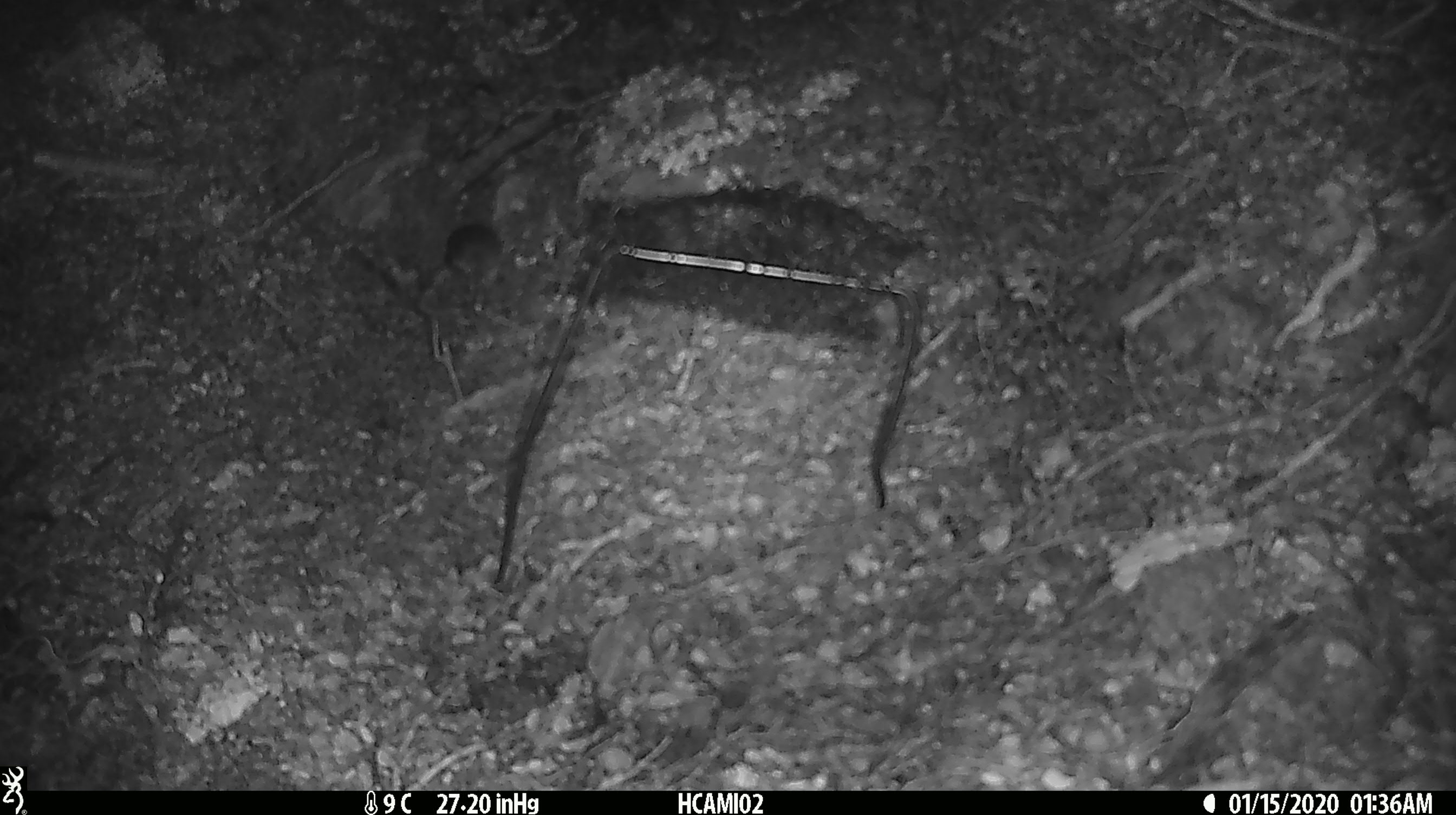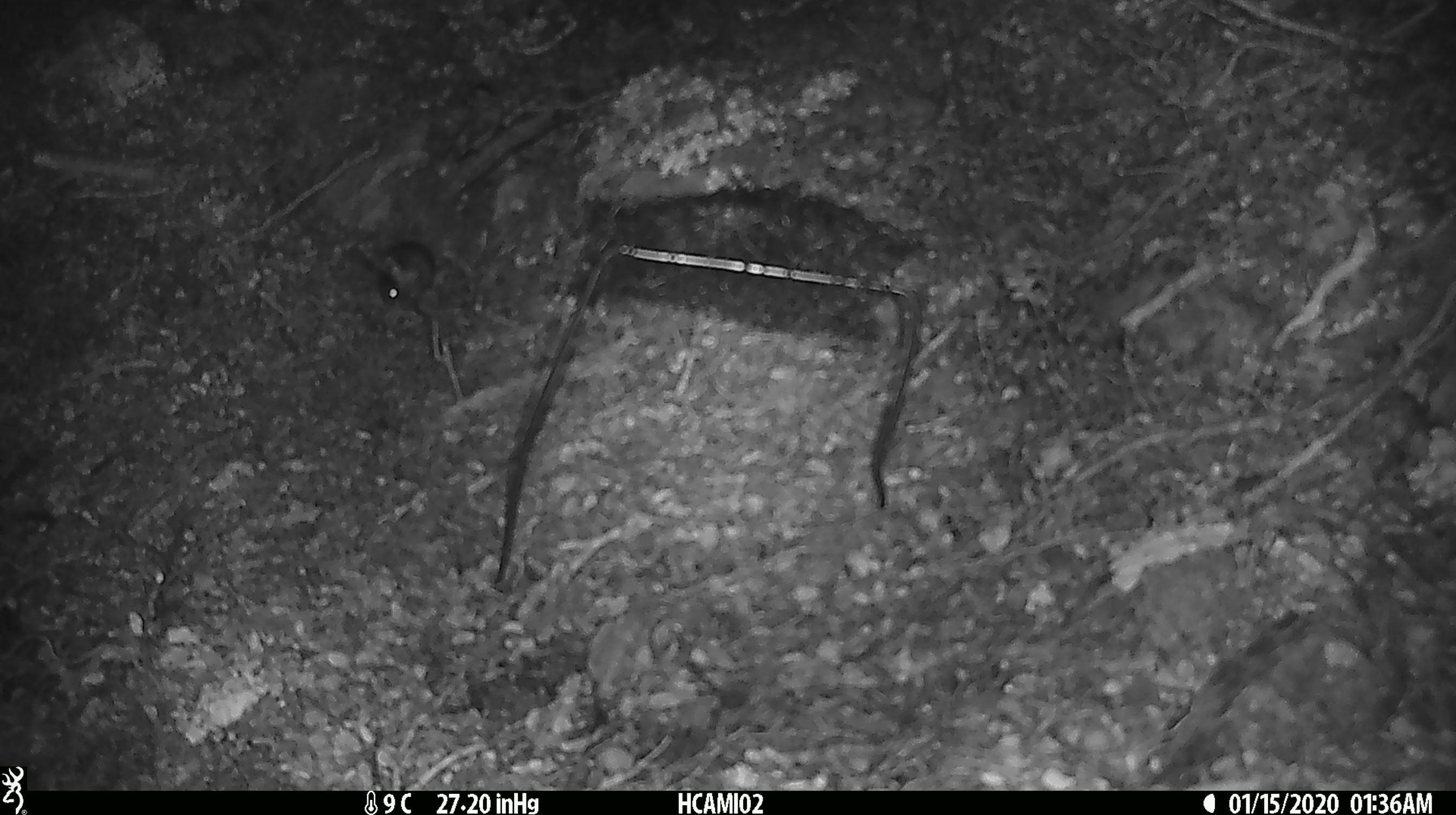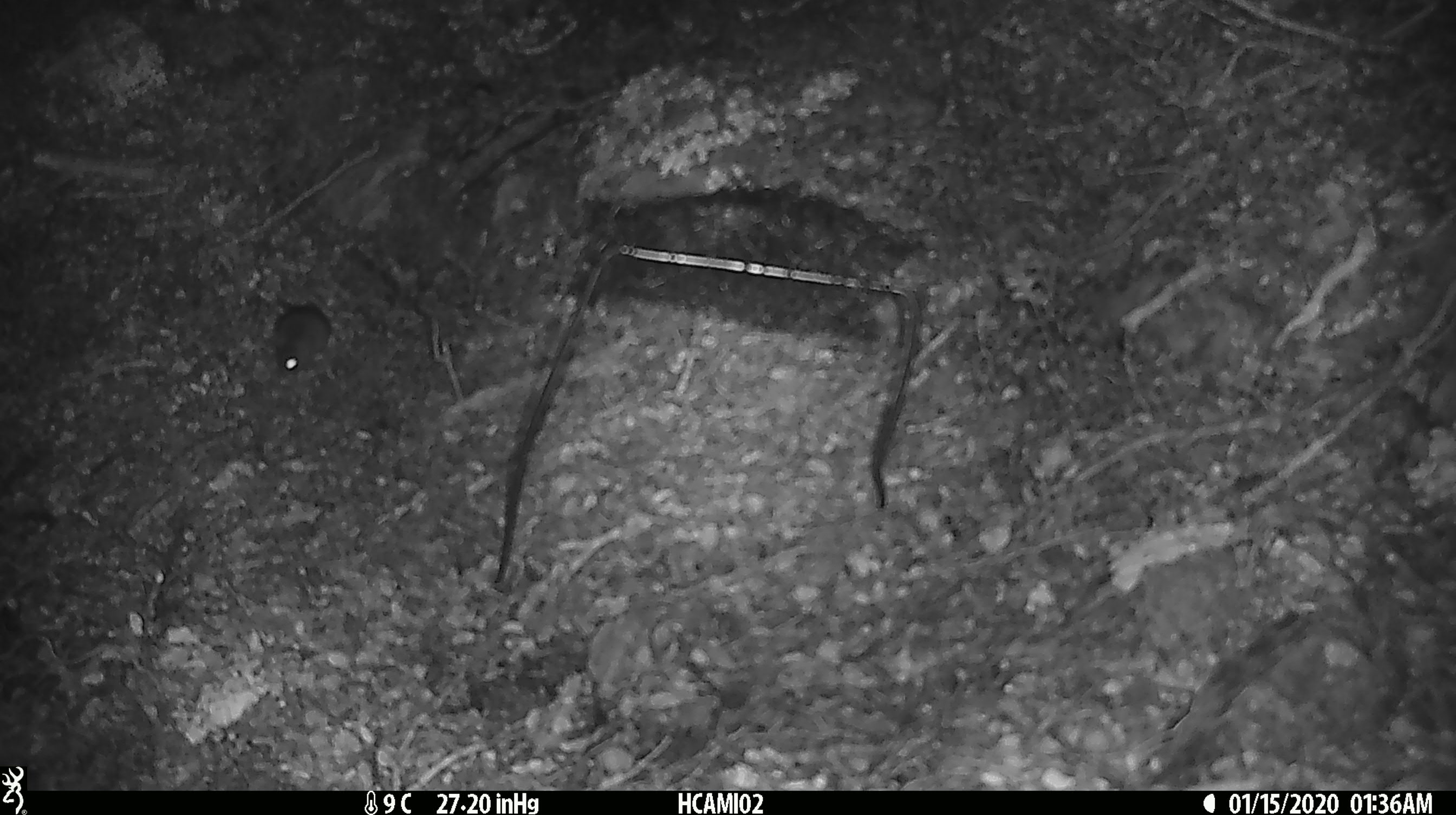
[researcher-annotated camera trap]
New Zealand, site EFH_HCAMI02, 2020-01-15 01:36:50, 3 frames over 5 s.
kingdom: Animalia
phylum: Chordata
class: Mammalia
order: Rodentia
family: Muridae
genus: Mus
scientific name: Mus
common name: mouse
Mouse (Mus).